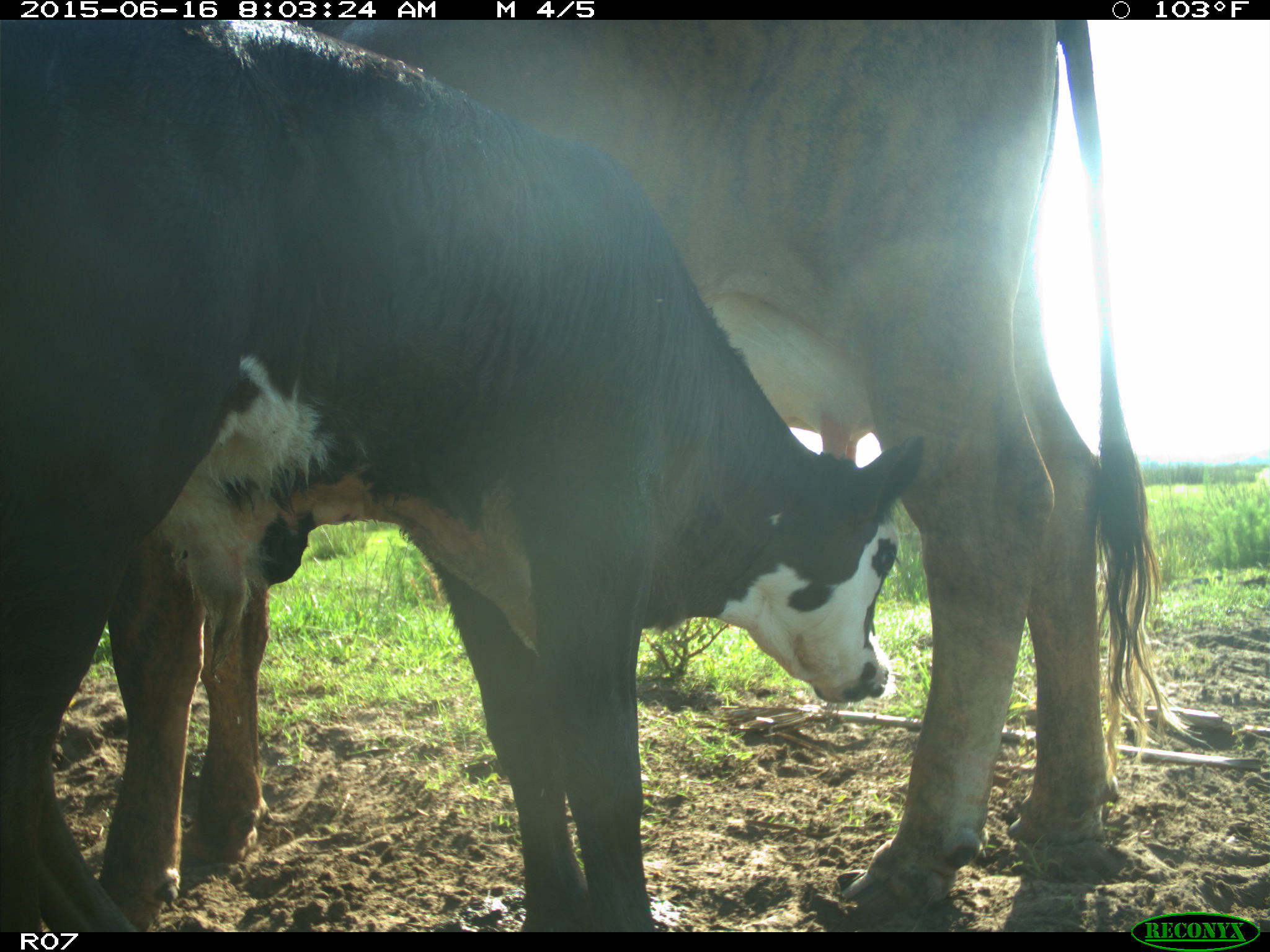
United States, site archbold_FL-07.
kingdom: Animalia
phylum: Chordata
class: Mammalia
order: Artiodactyla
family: Bovidae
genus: Bos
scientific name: Bos taurus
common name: domestic cow